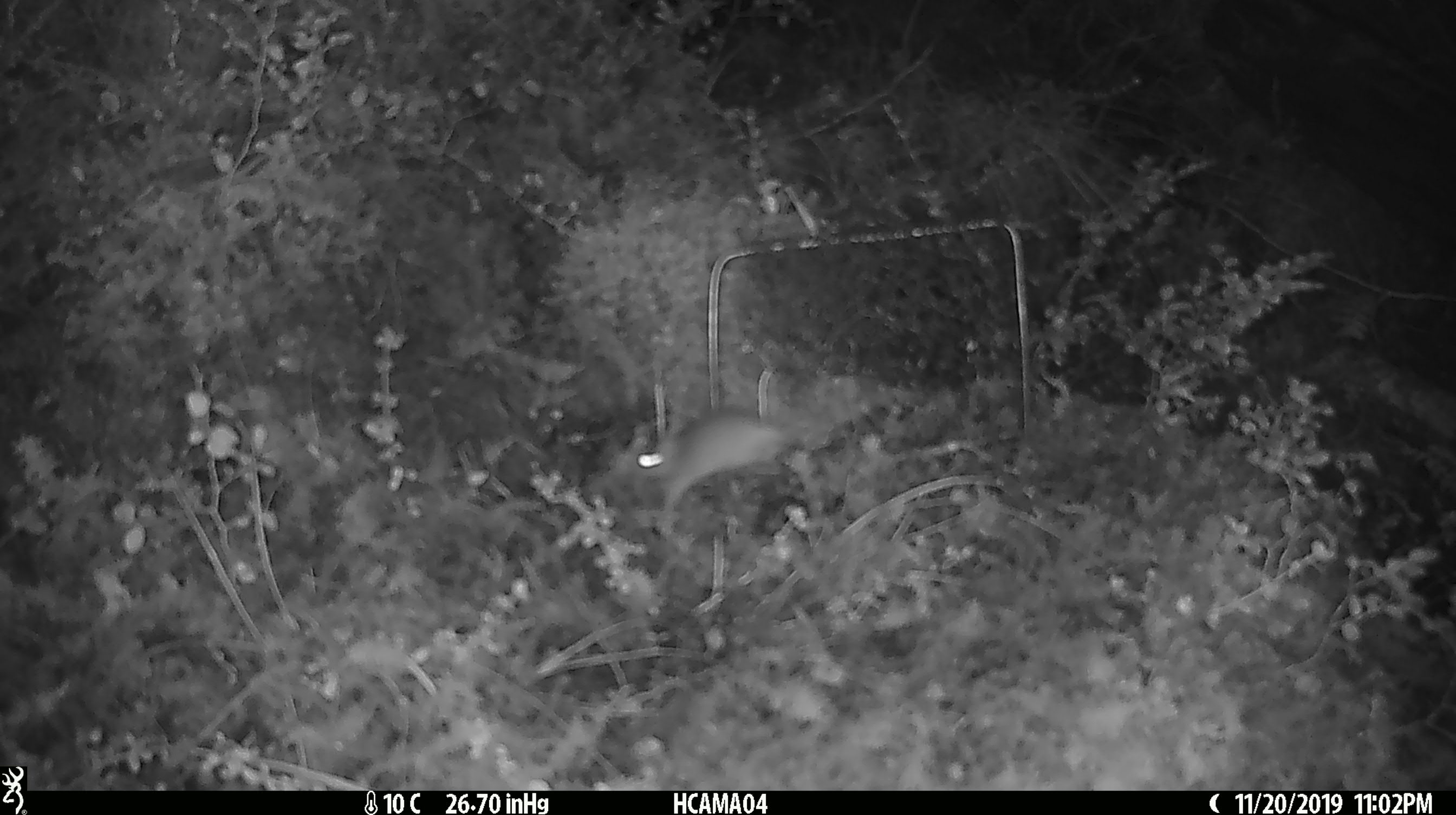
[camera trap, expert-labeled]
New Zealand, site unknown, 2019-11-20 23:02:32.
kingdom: Animalia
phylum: Chordata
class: Mammalia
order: Rodentia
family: Muridae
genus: Mus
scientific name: Mus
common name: mouse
Mouse (Mus).